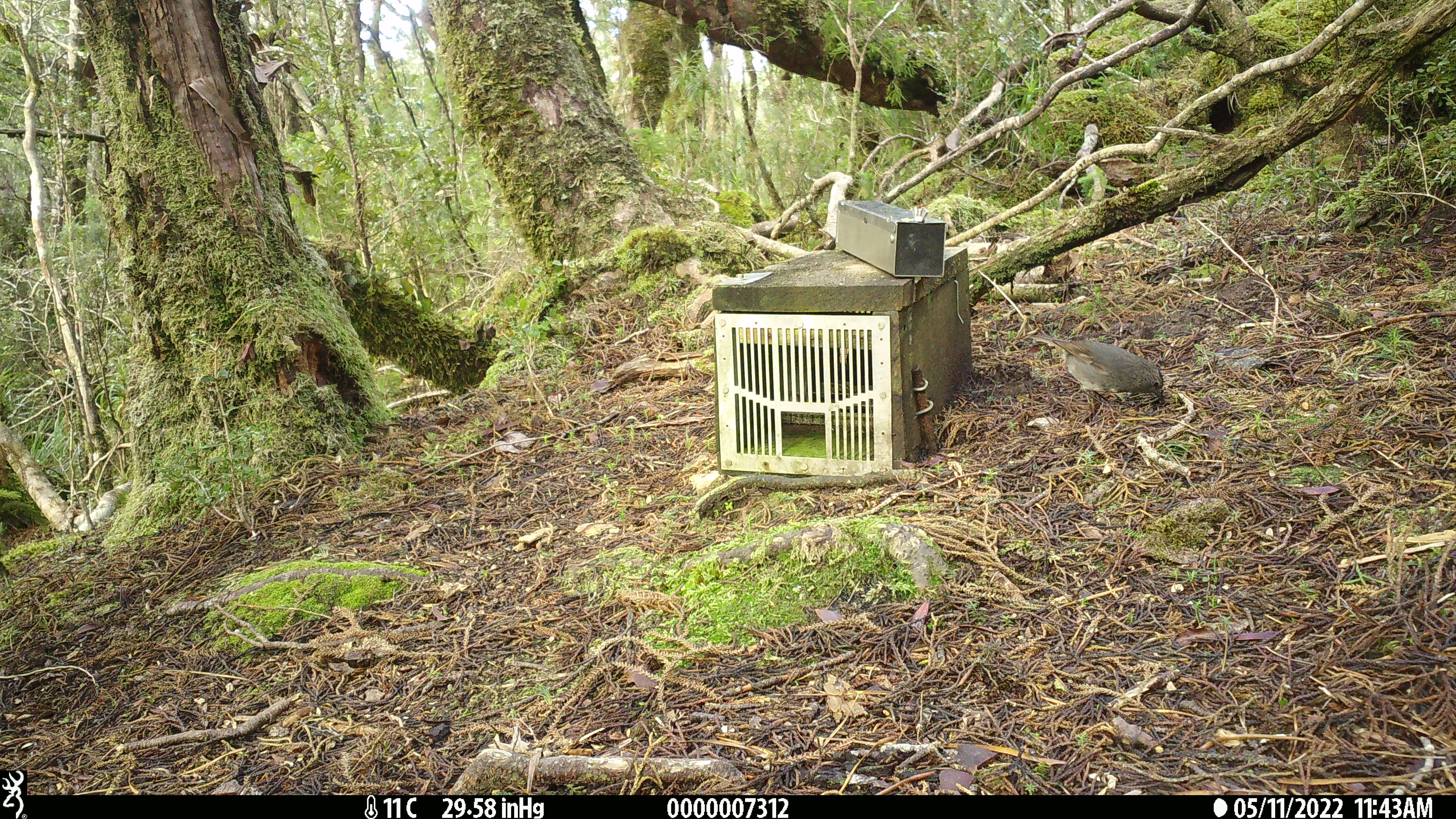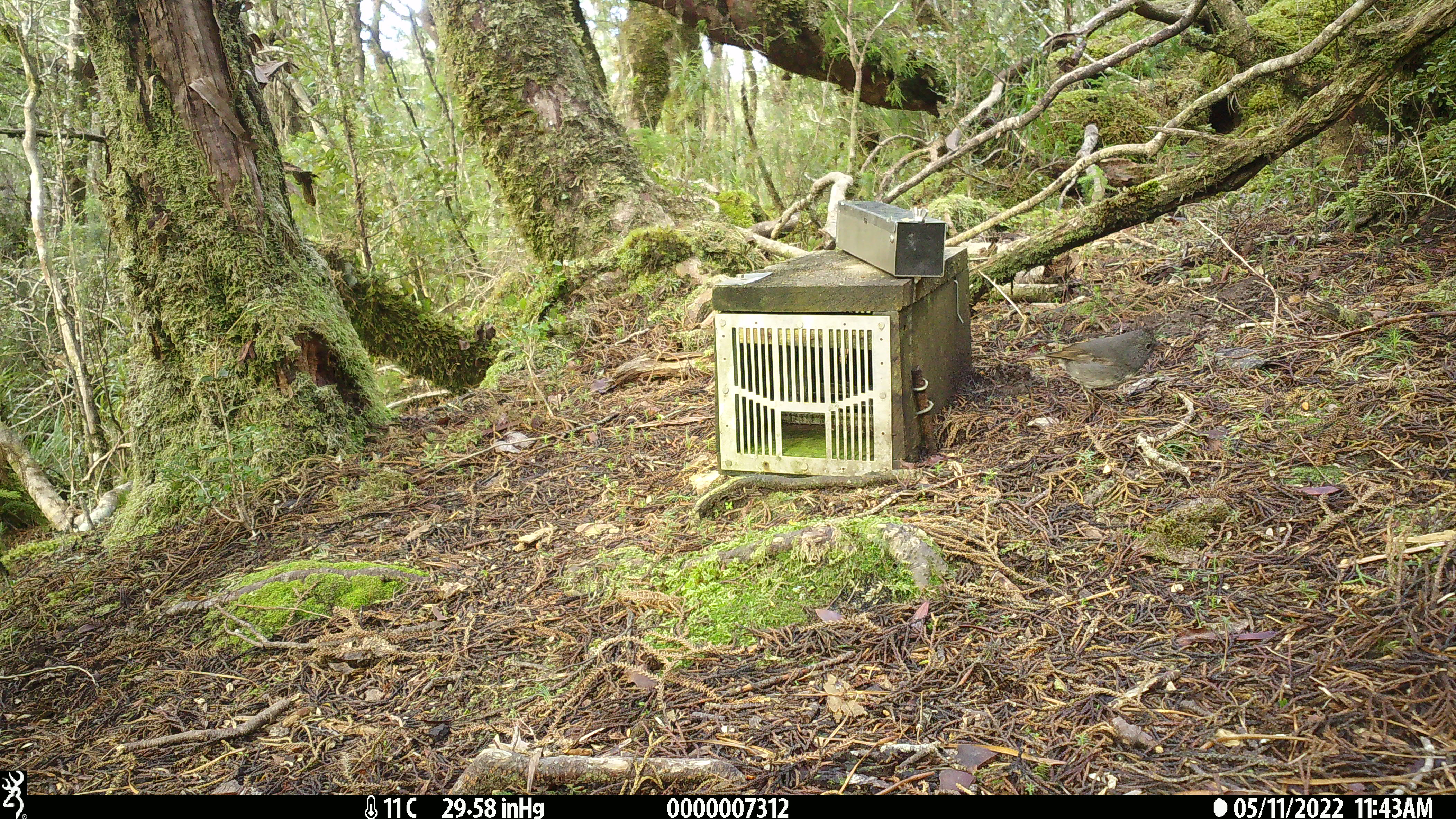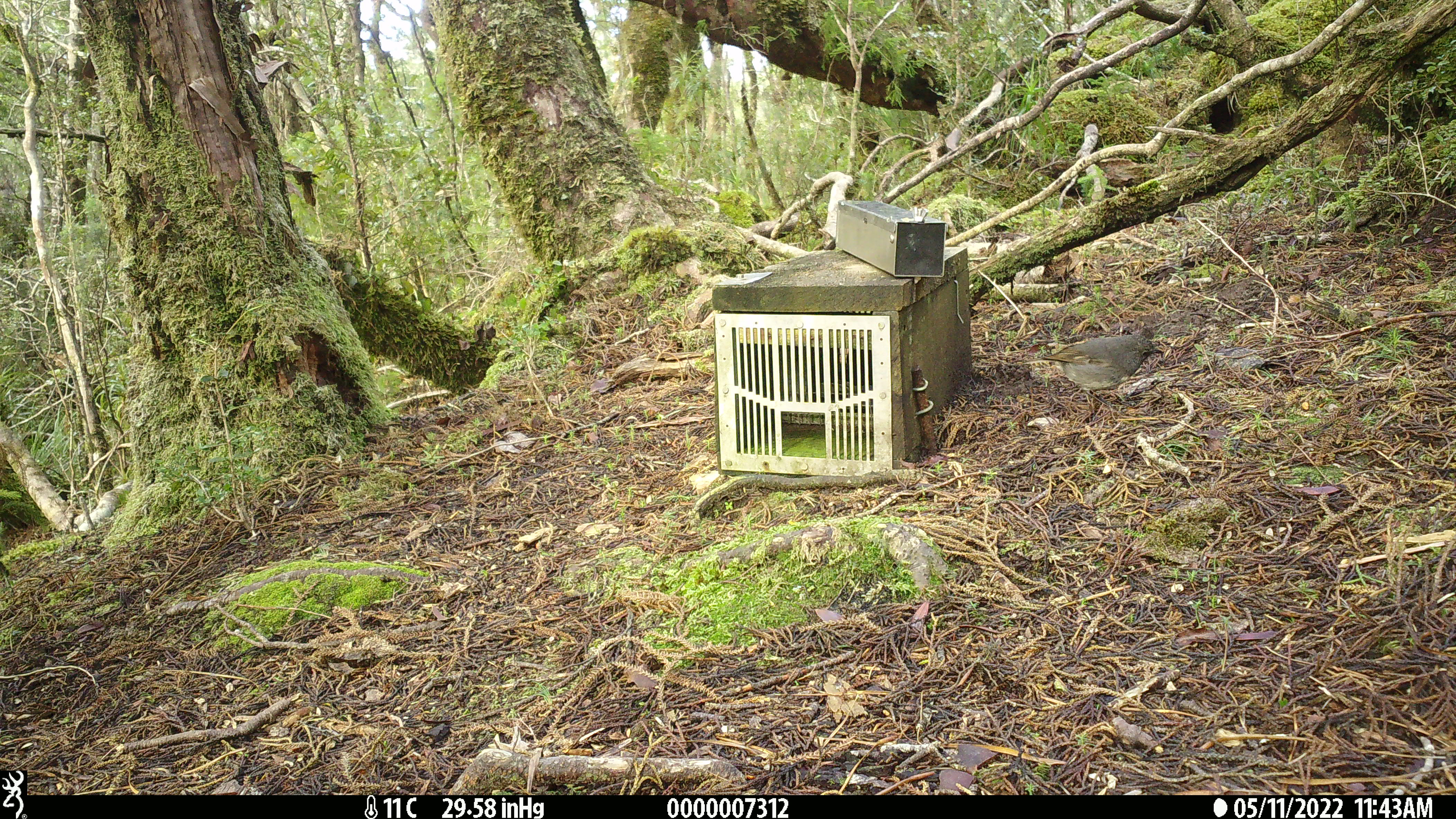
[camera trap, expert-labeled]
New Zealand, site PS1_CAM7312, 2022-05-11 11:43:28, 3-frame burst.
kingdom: Animalia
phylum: Chordata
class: Aves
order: Passeriformes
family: Petroicidae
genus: Petroica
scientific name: Petroica australis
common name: new zealand robin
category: robin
Robin (new zealand robin) (Petroica australis).